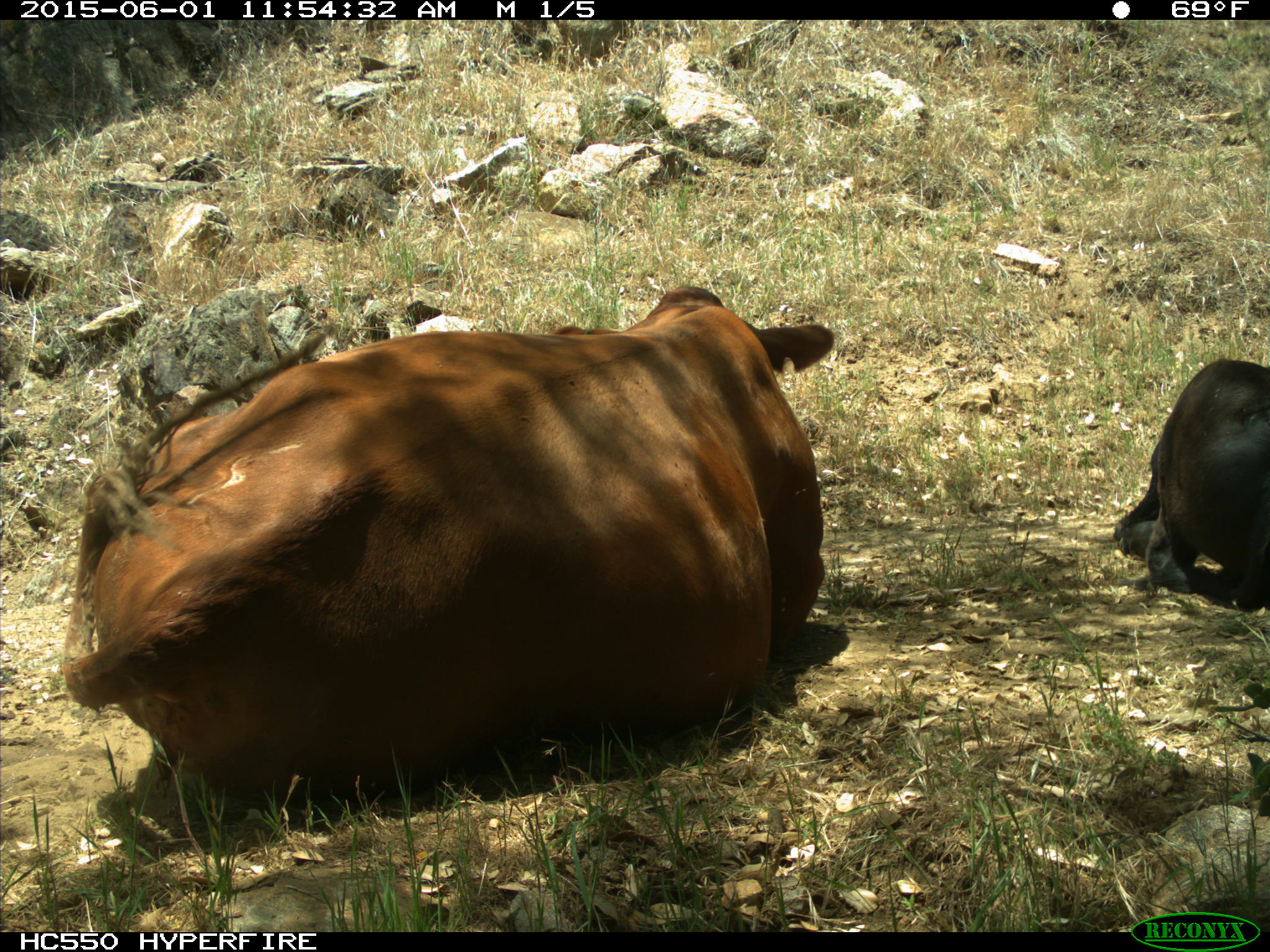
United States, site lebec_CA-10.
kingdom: Animalia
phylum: Chordata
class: Mammalia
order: Artiodactyla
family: Bovidae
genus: Bos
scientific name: Bos taurus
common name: domestic cow